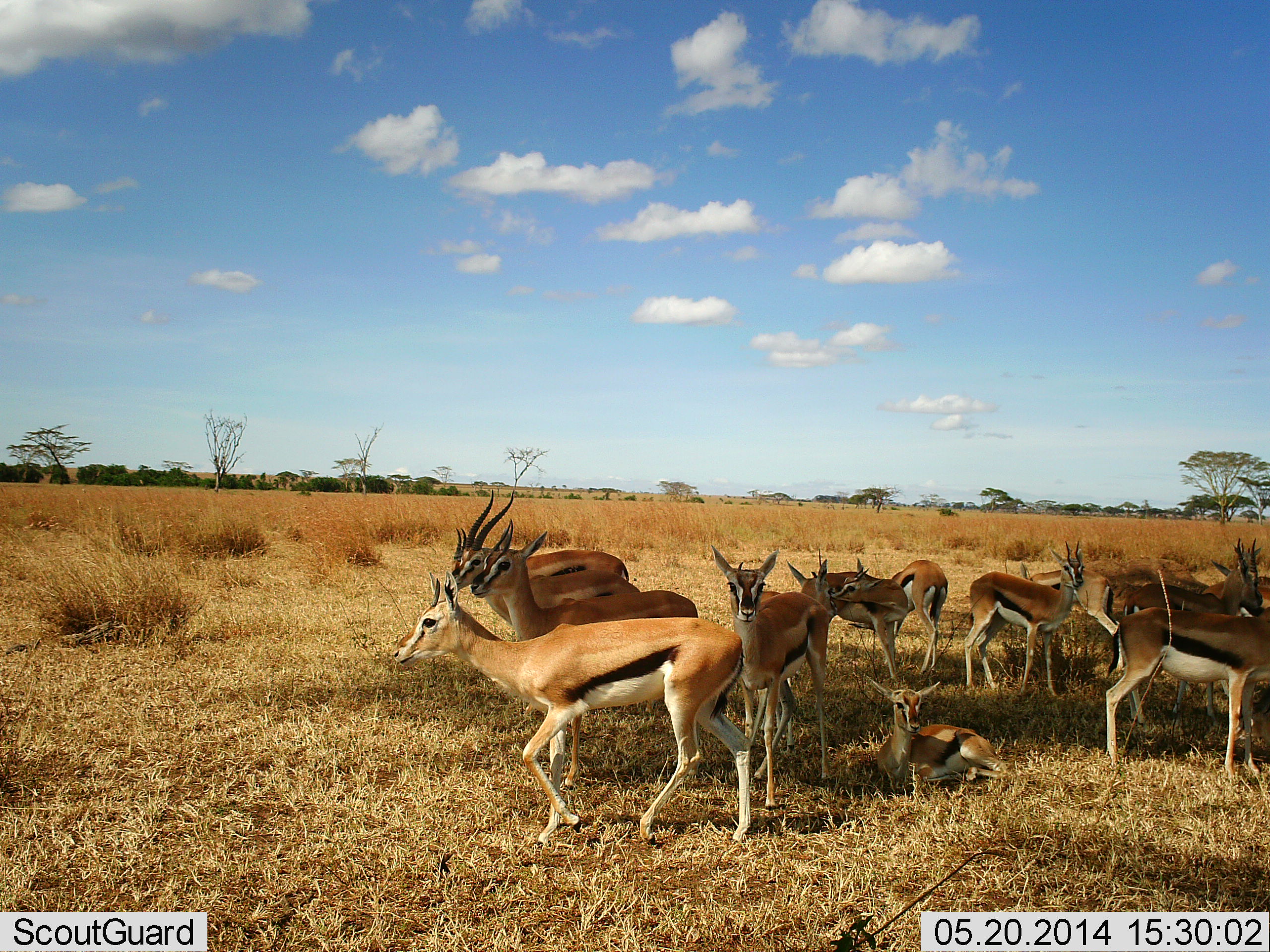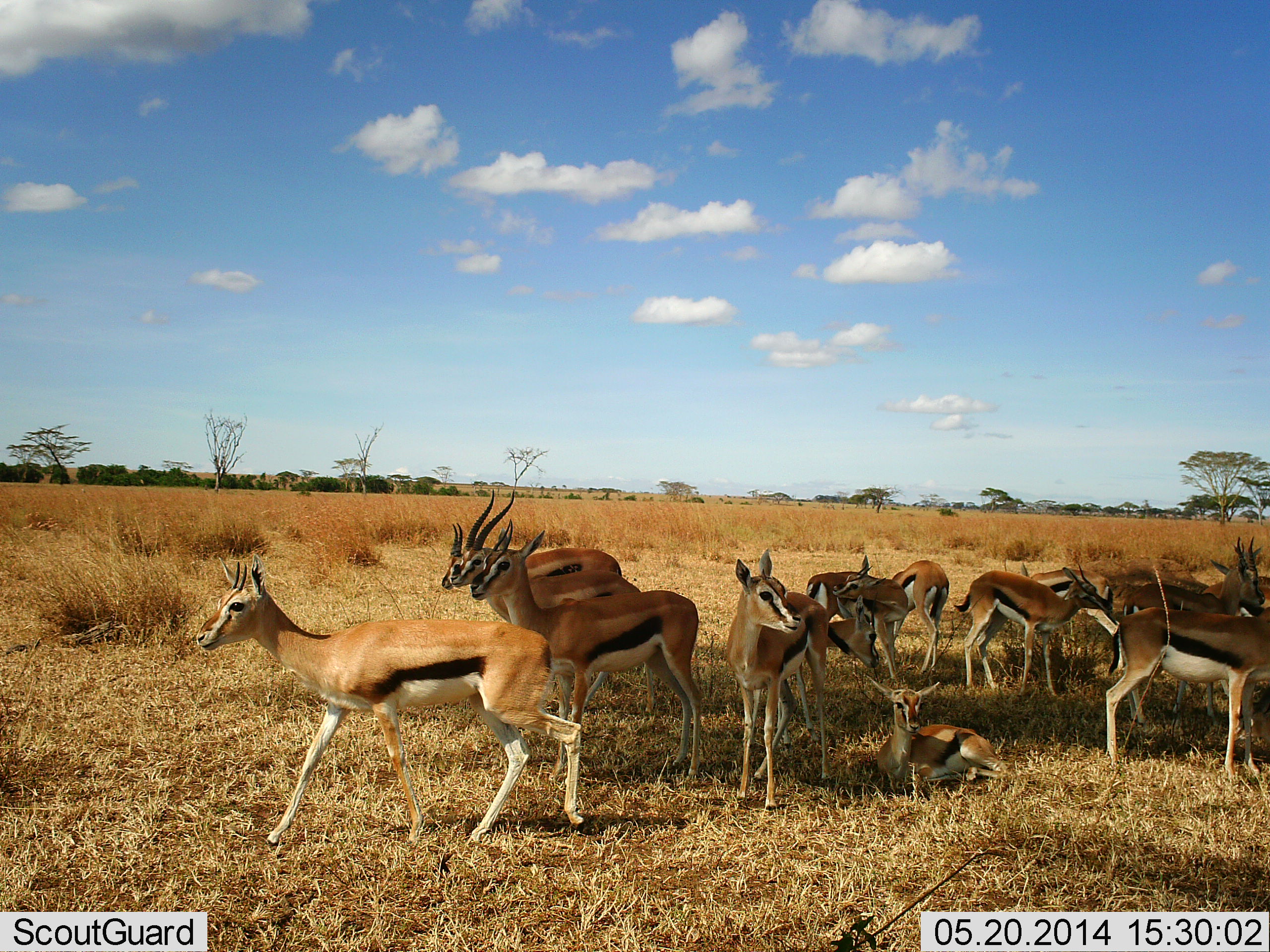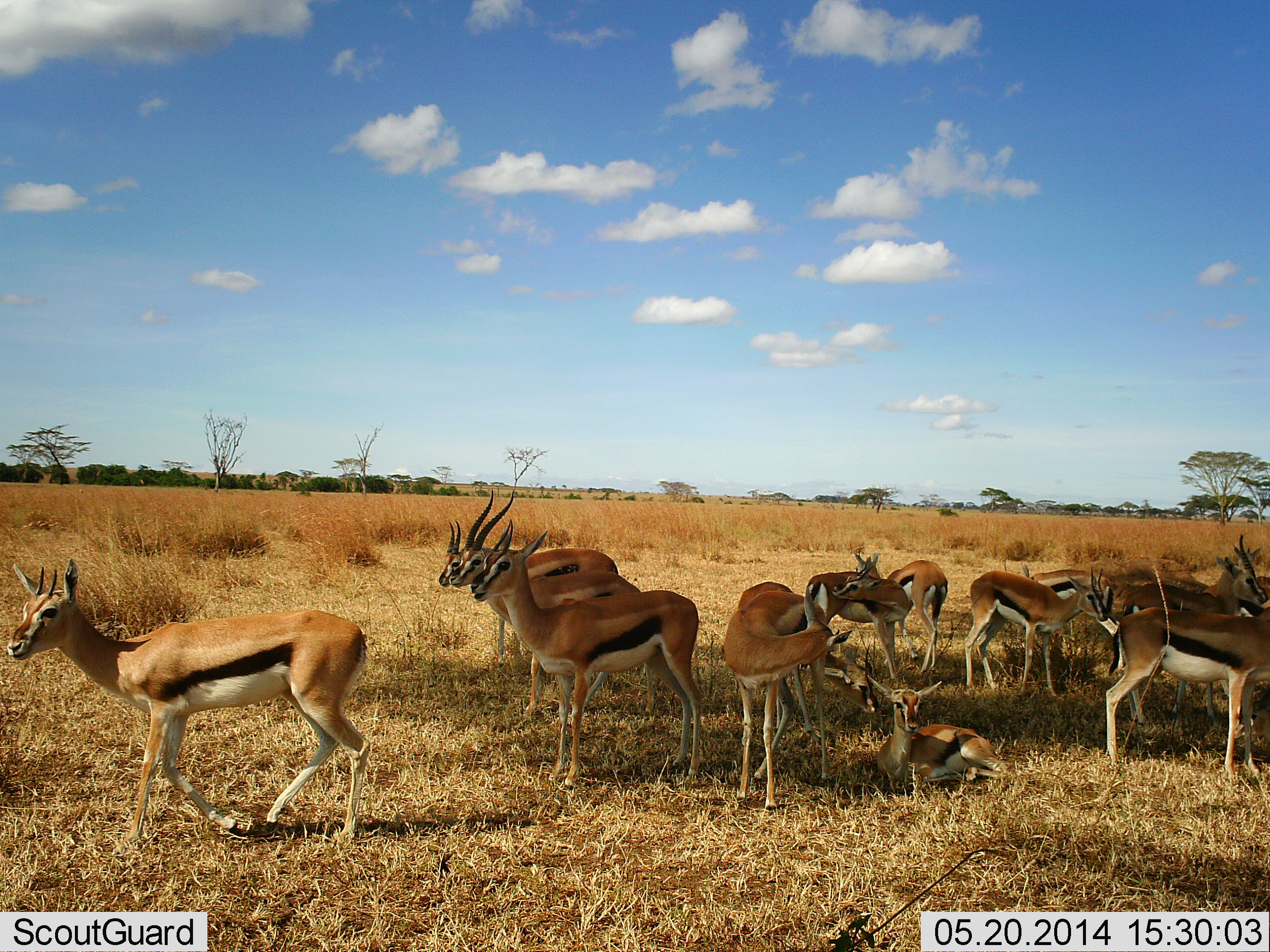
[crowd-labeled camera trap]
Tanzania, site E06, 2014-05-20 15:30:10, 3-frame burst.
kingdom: Animalia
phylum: Chordata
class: Mammalia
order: Artiodactyla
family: Bovidae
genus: Eudorcas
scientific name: Eudorcas thomsonii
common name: thomson's gazelle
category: gazellethomsons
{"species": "gazellethomsons (thomson's gazelle) (Eudorcas thomsonii)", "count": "11-50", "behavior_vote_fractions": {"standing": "80%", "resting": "90%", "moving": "60%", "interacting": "20%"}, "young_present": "20%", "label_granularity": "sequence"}